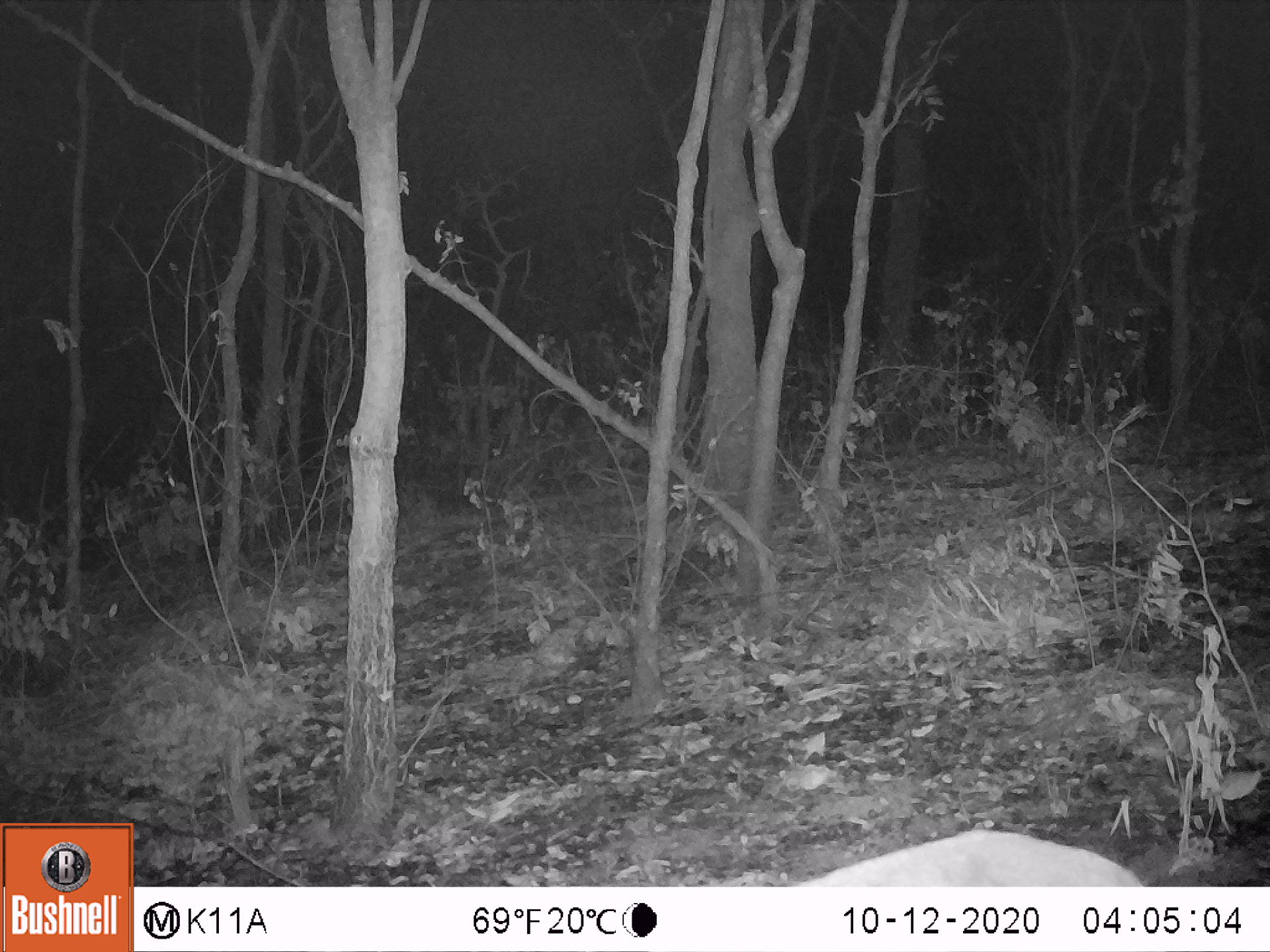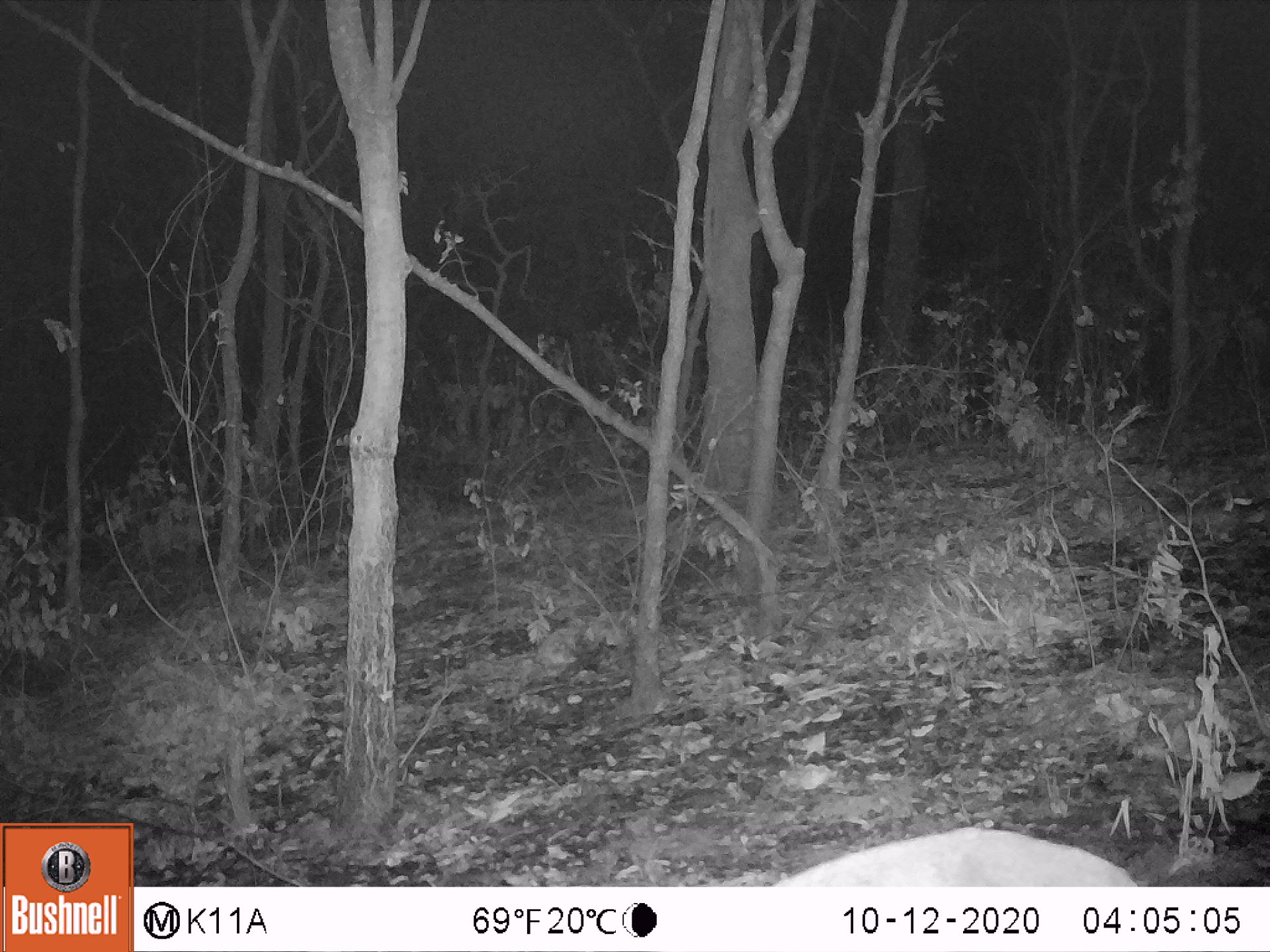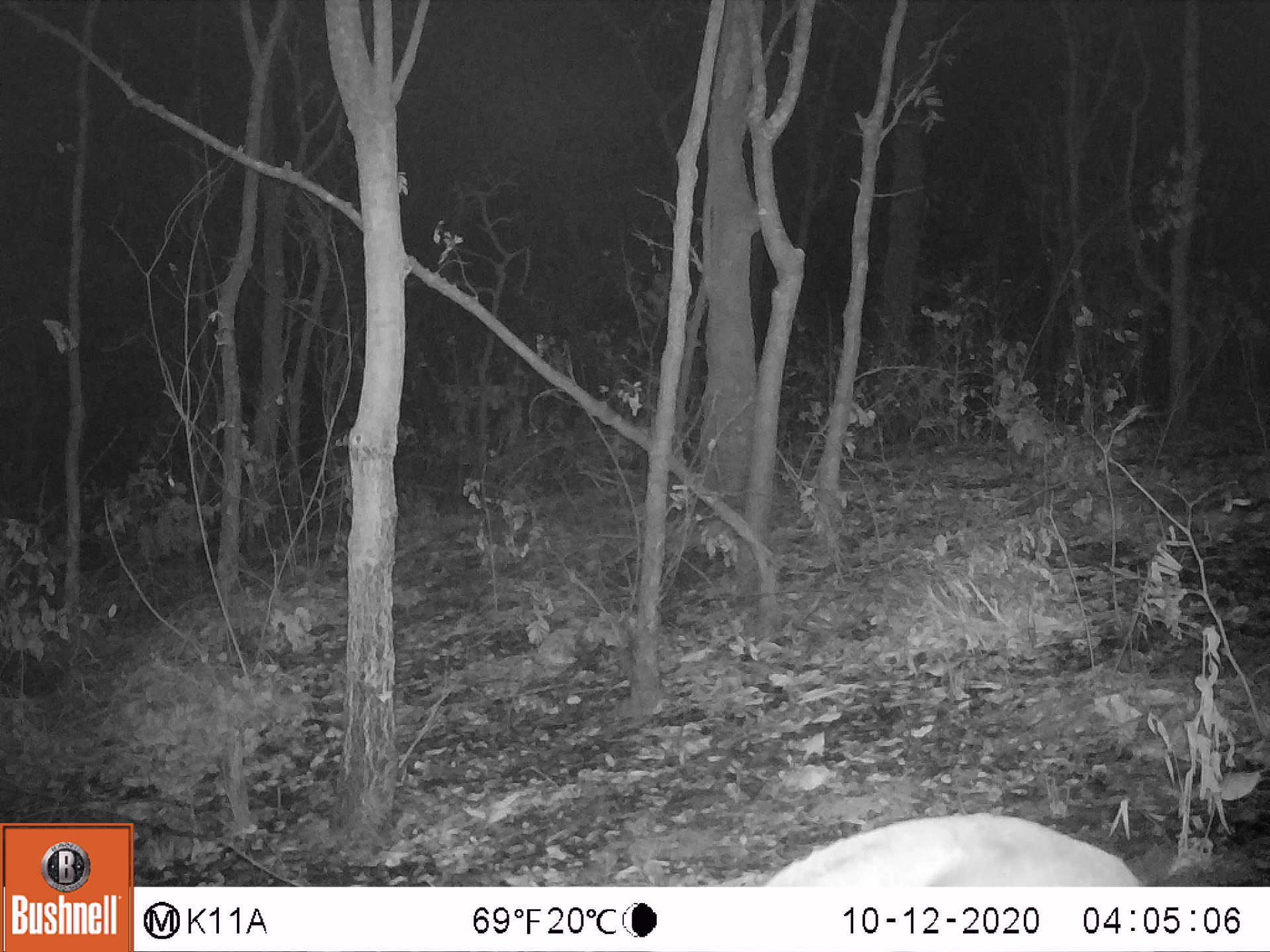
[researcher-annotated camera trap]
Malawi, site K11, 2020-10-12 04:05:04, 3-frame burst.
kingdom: Animalia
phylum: Chordata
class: Mammalia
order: Artiodactyla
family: Bovidae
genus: Sylvicapra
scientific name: Sylvicapra grimmia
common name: common duiker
Common duiker (Sylvicapra grimmia), count 1.